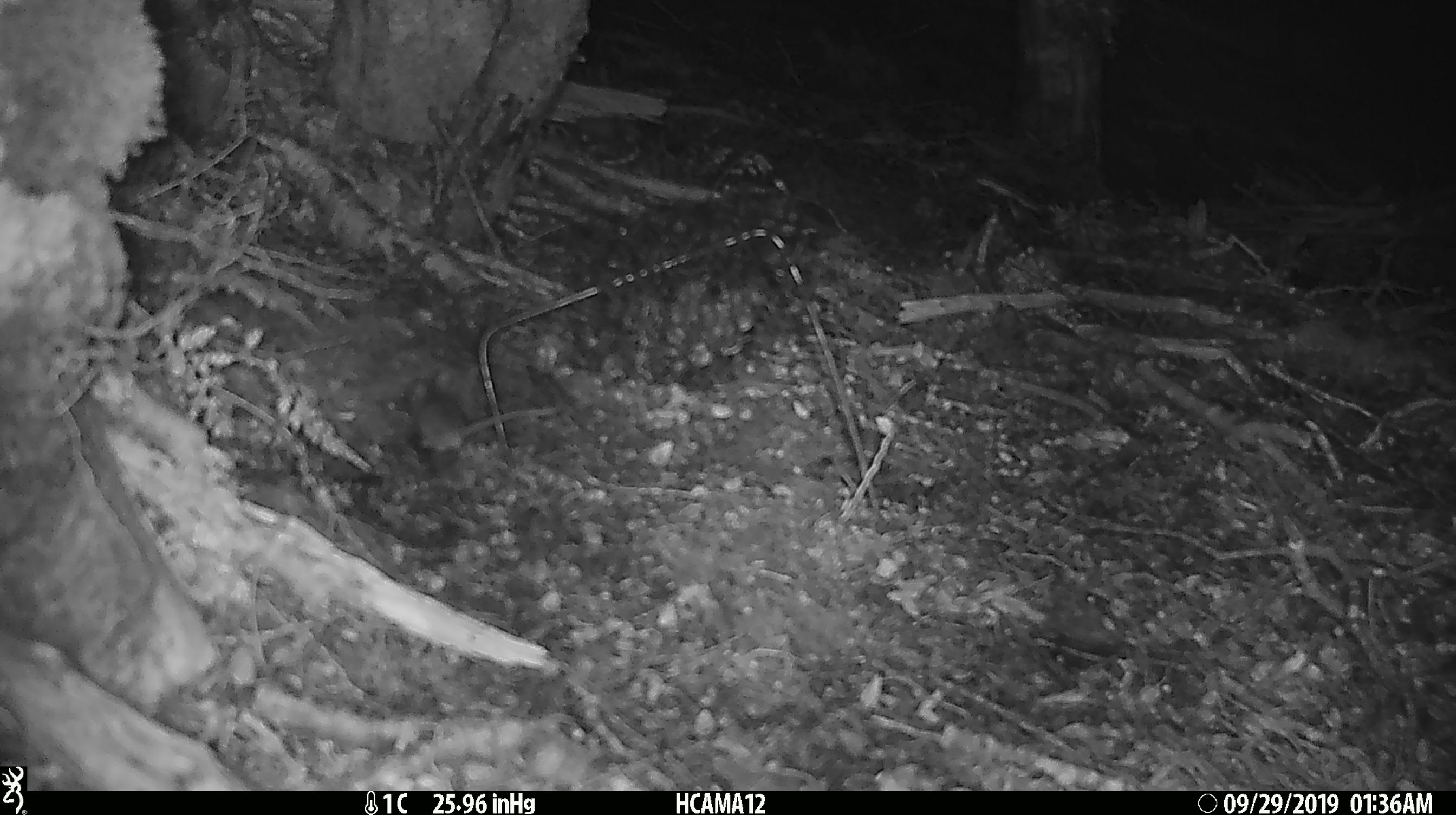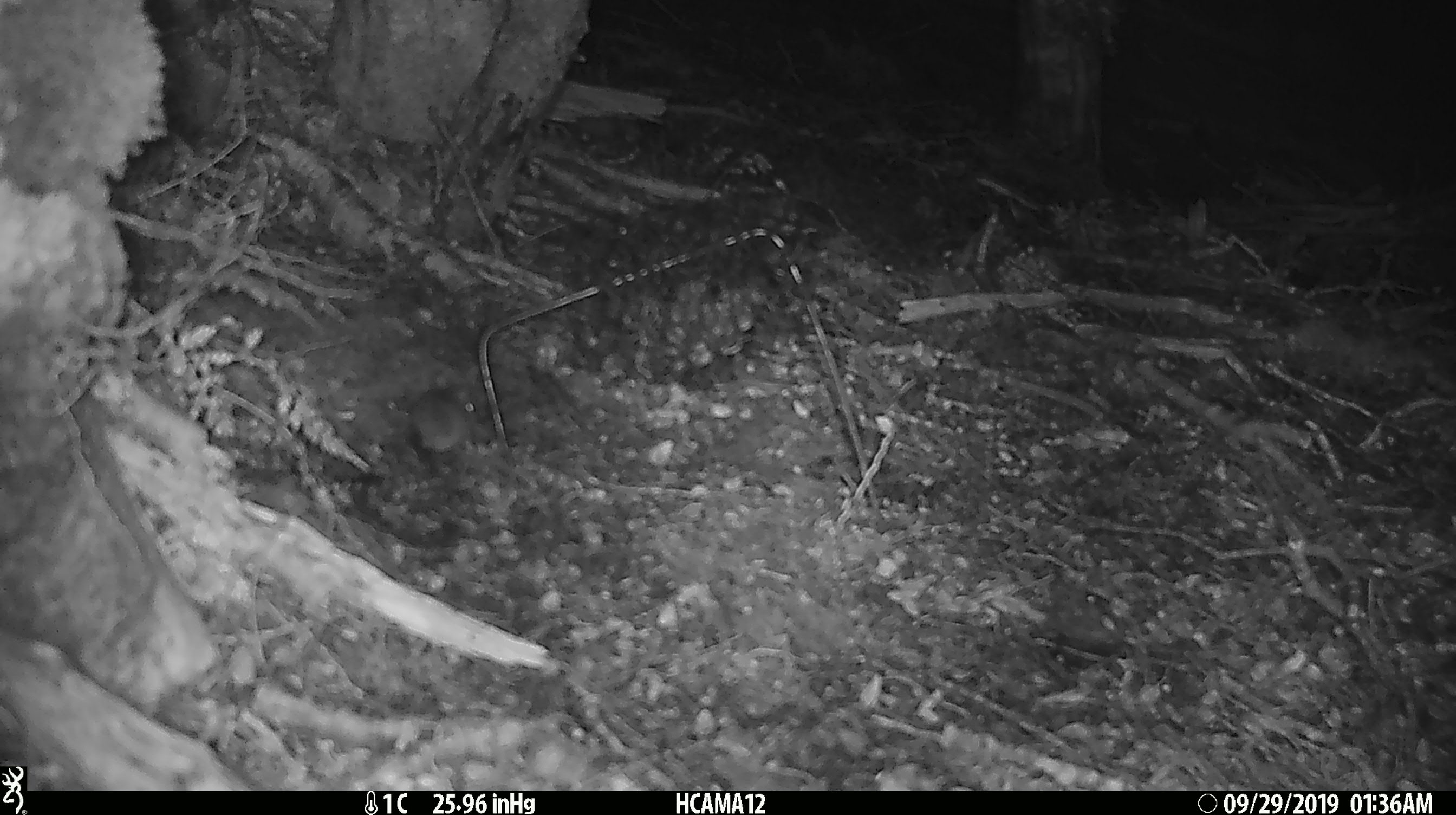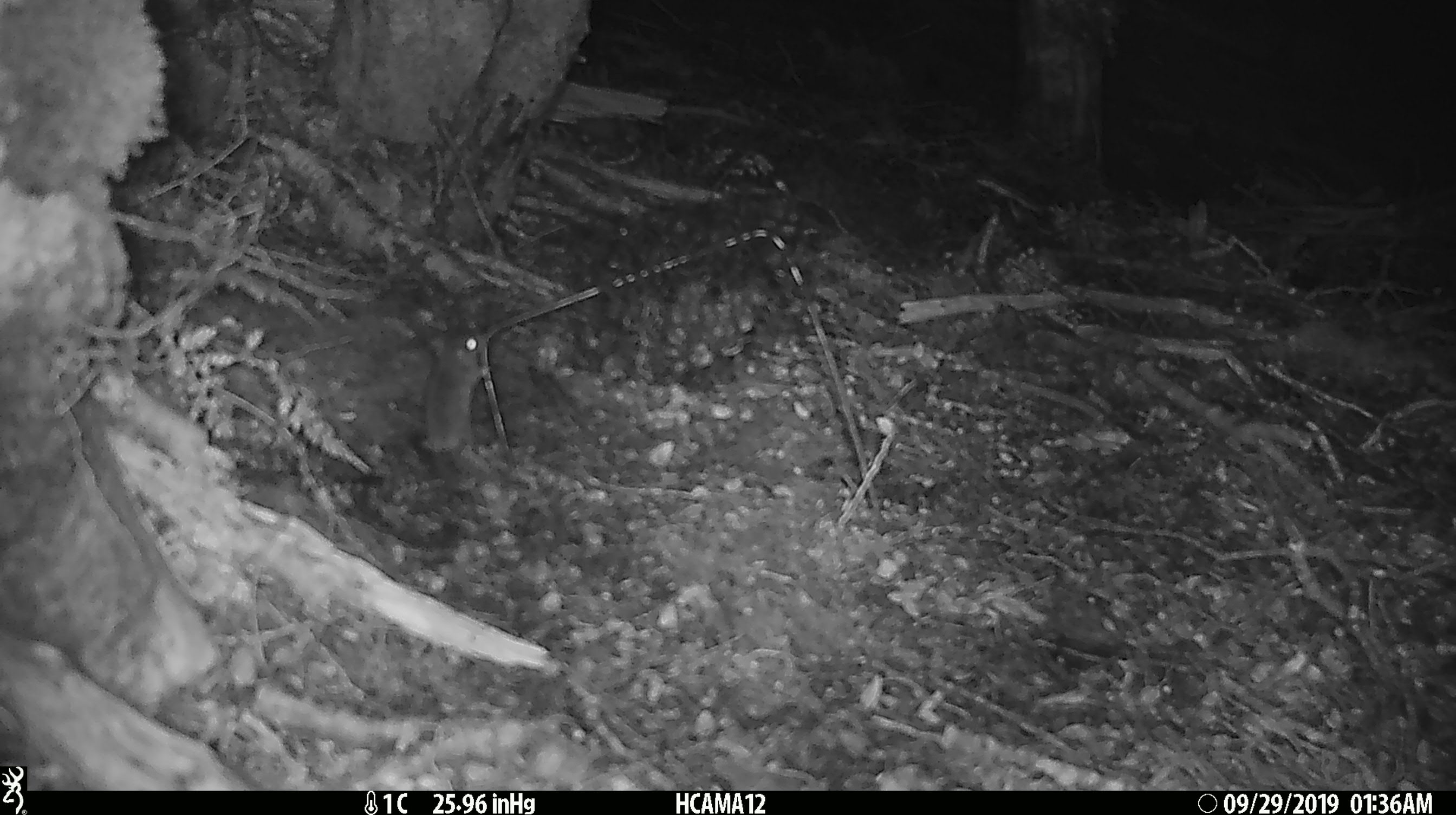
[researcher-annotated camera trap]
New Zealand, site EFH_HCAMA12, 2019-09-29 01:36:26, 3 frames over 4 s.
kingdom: Animalia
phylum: Chordata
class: Mammalia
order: Rodentia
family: Muridae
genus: Mus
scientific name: Mus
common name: mouse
Mouse (Mus).